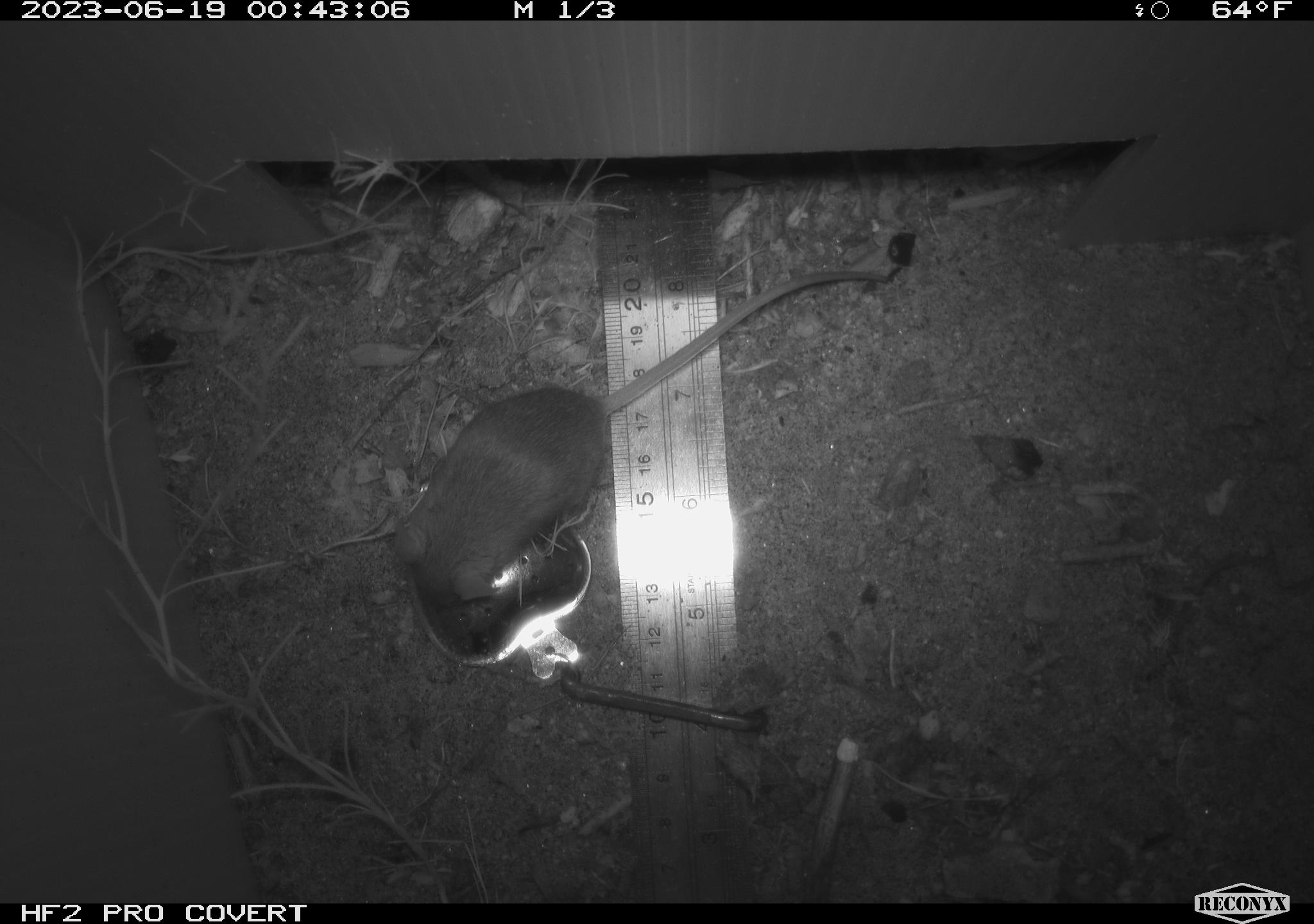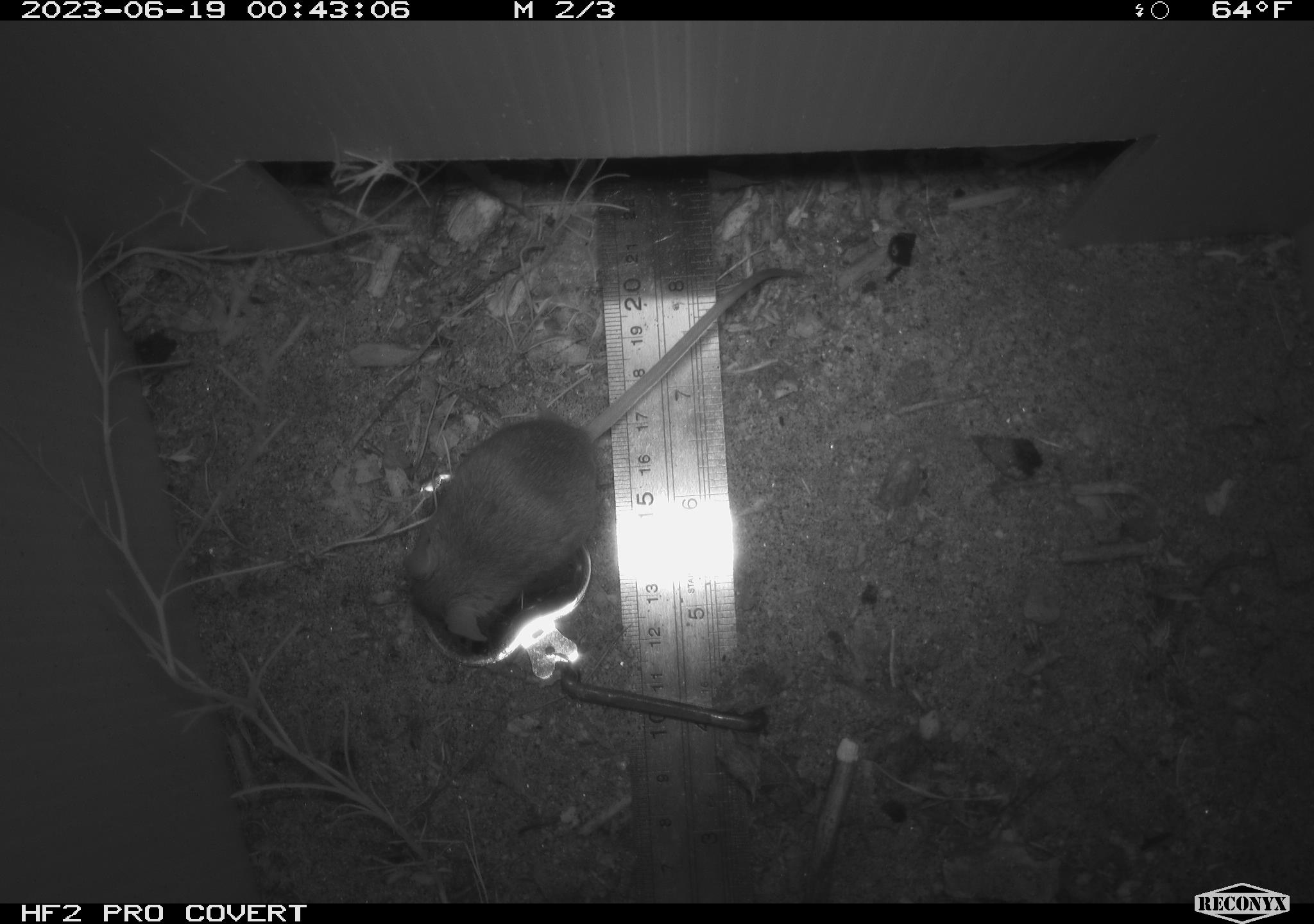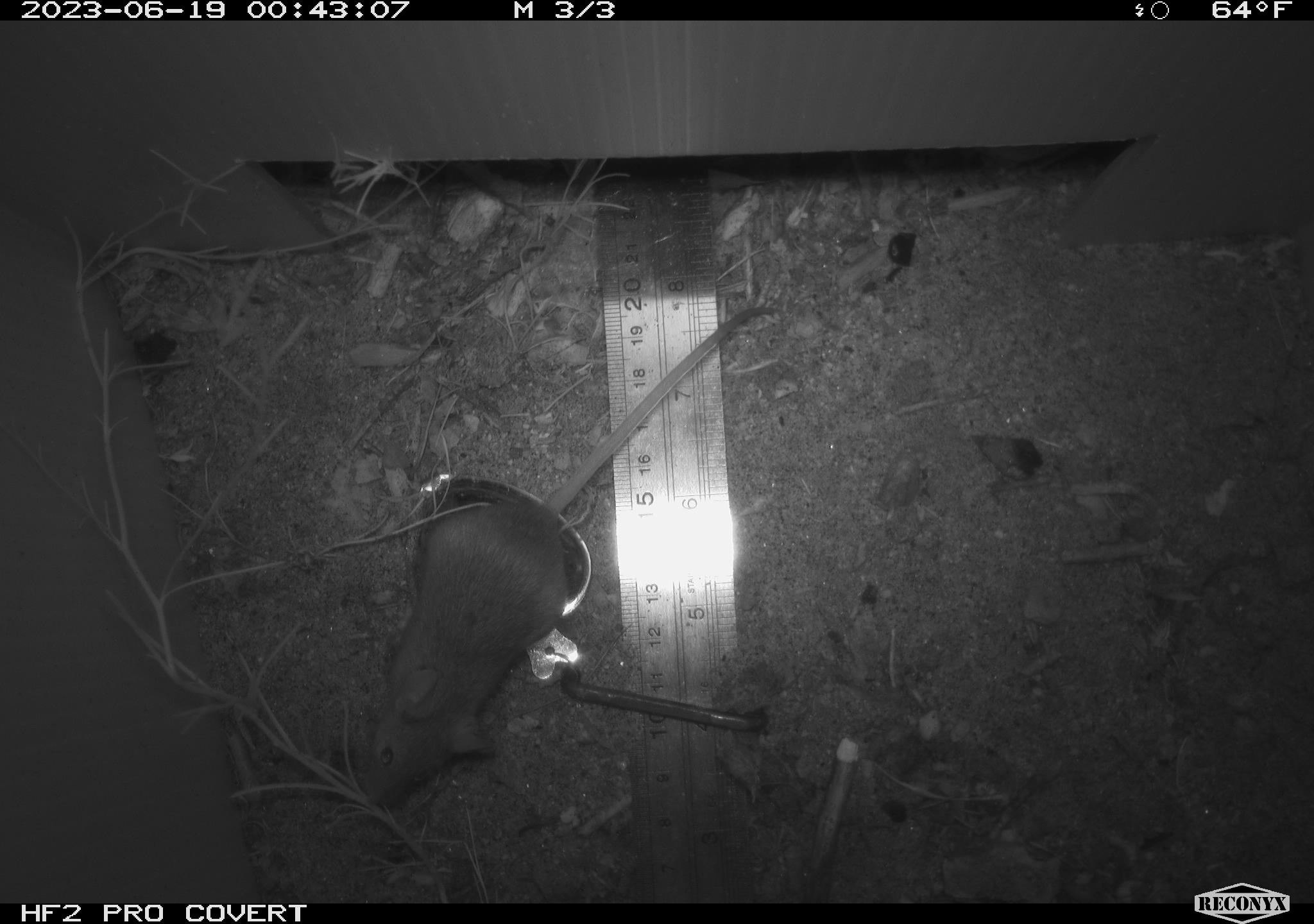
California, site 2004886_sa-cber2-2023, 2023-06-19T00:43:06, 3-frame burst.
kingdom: Animalia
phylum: Chordata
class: Mammalia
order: Rodentia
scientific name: Rodentia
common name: mouse species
Mouse species (Rodentia).